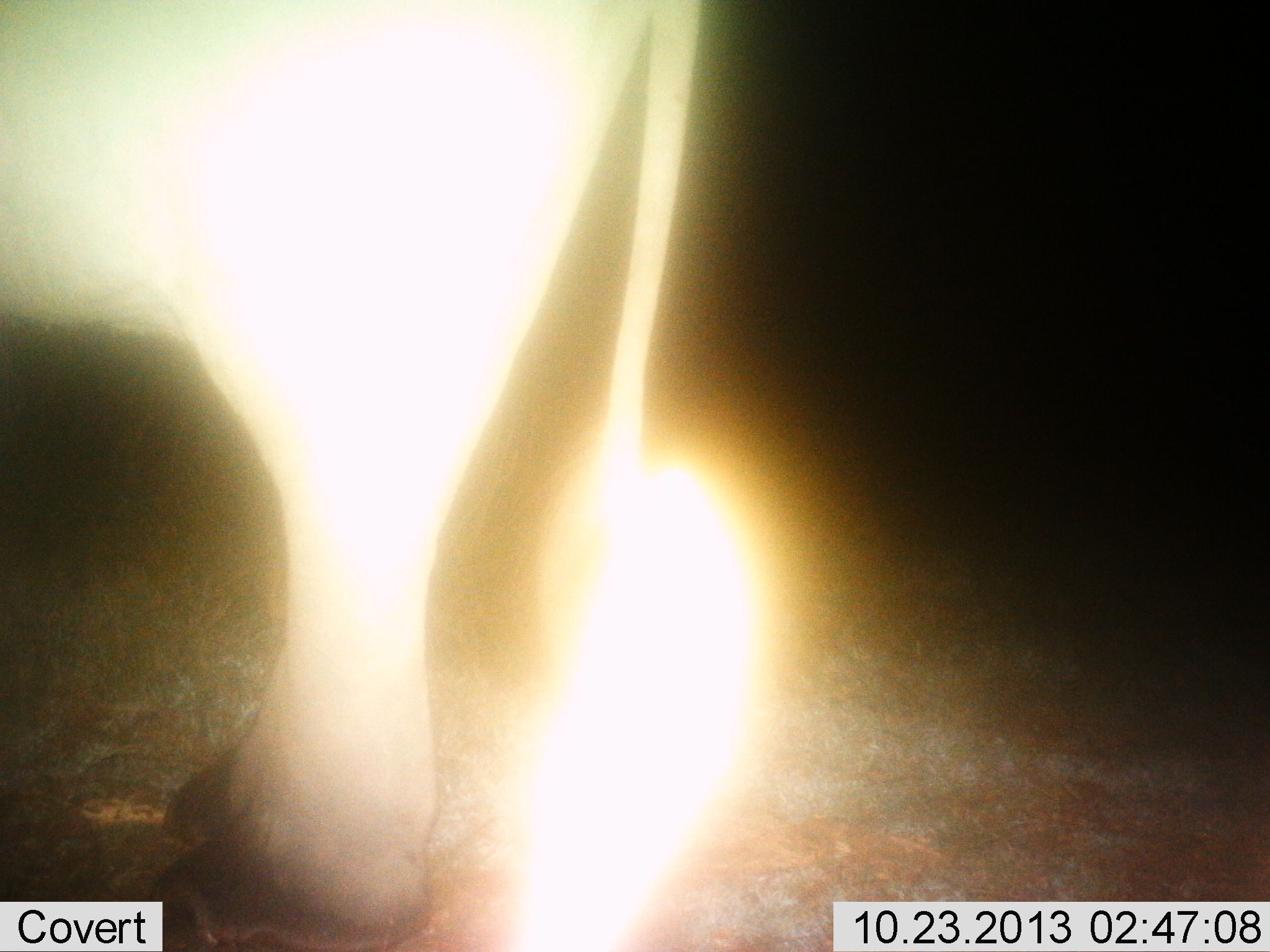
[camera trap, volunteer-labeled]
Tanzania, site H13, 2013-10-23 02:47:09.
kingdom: Animalia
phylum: Chordata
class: Mammalia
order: Artiodactyla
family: Bovidae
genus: Syncerus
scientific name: Syncerus caffer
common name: cape buffalo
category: buffalo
Buffalo (cape buffalo) (Syncerus caffer), count 1. Behavior (volunteer vote fractions): standing 100%, resting 0%, moving 0%, interacting 0%. Young present (vote fraction): 0%. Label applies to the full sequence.